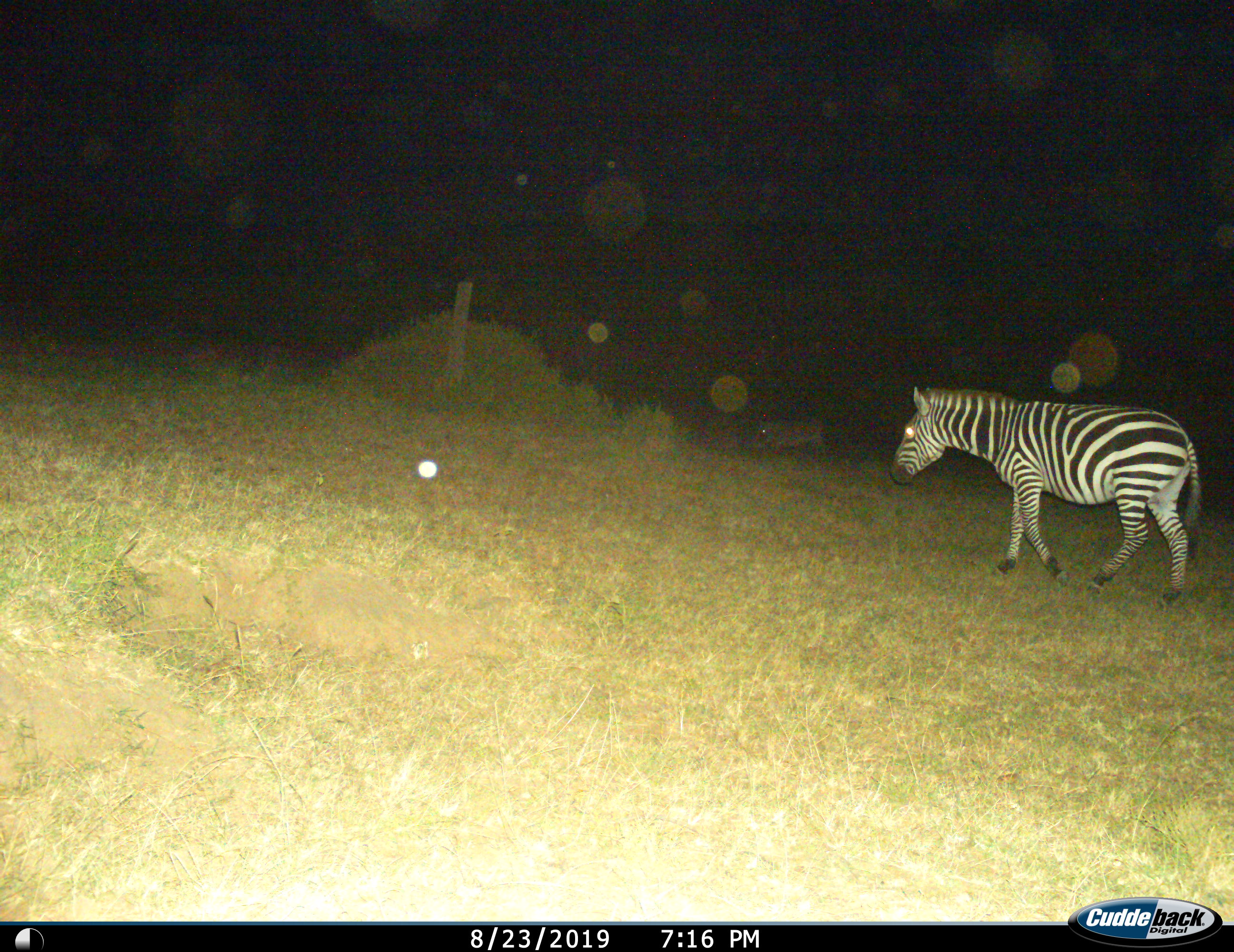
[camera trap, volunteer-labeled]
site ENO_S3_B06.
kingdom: Animalia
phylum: Chordata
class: Mammalia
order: Perissodactyla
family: Equidae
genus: Equus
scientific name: Equus quagga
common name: plains zebra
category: zebraplains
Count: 1.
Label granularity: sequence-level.